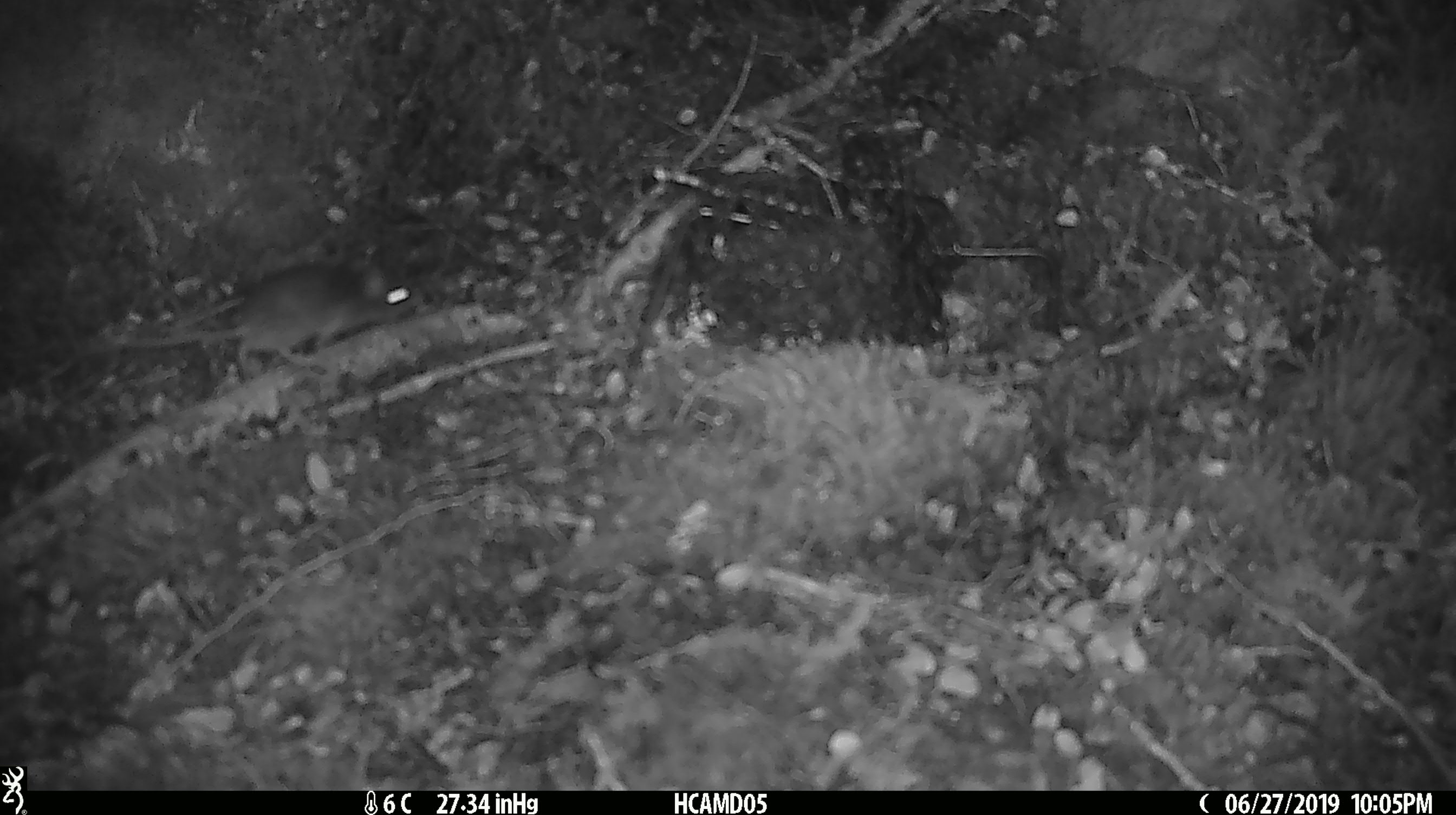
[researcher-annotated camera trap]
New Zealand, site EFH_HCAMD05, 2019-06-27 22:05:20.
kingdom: Animalia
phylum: Chordata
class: Mammalia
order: Rodentia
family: Muridae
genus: Mus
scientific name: Mus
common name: mouse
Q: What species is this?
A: Mouse (Mus).